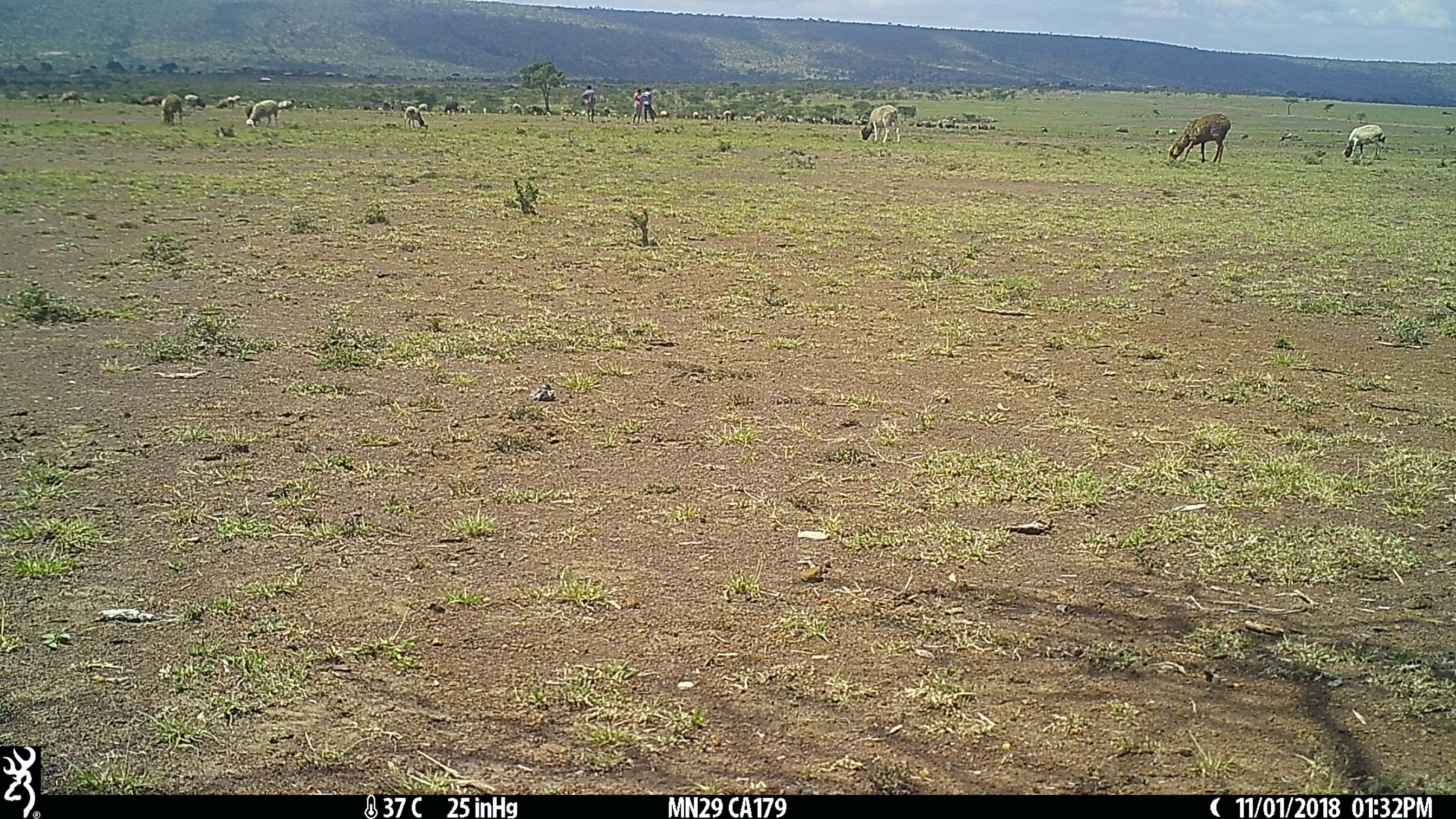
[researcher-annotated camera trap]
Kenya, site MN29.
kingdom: Animalia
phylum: Chordata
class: Mammalia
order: Artiodactyla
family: Bovidae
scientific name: Bovidae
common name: sheep or goat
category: shoat